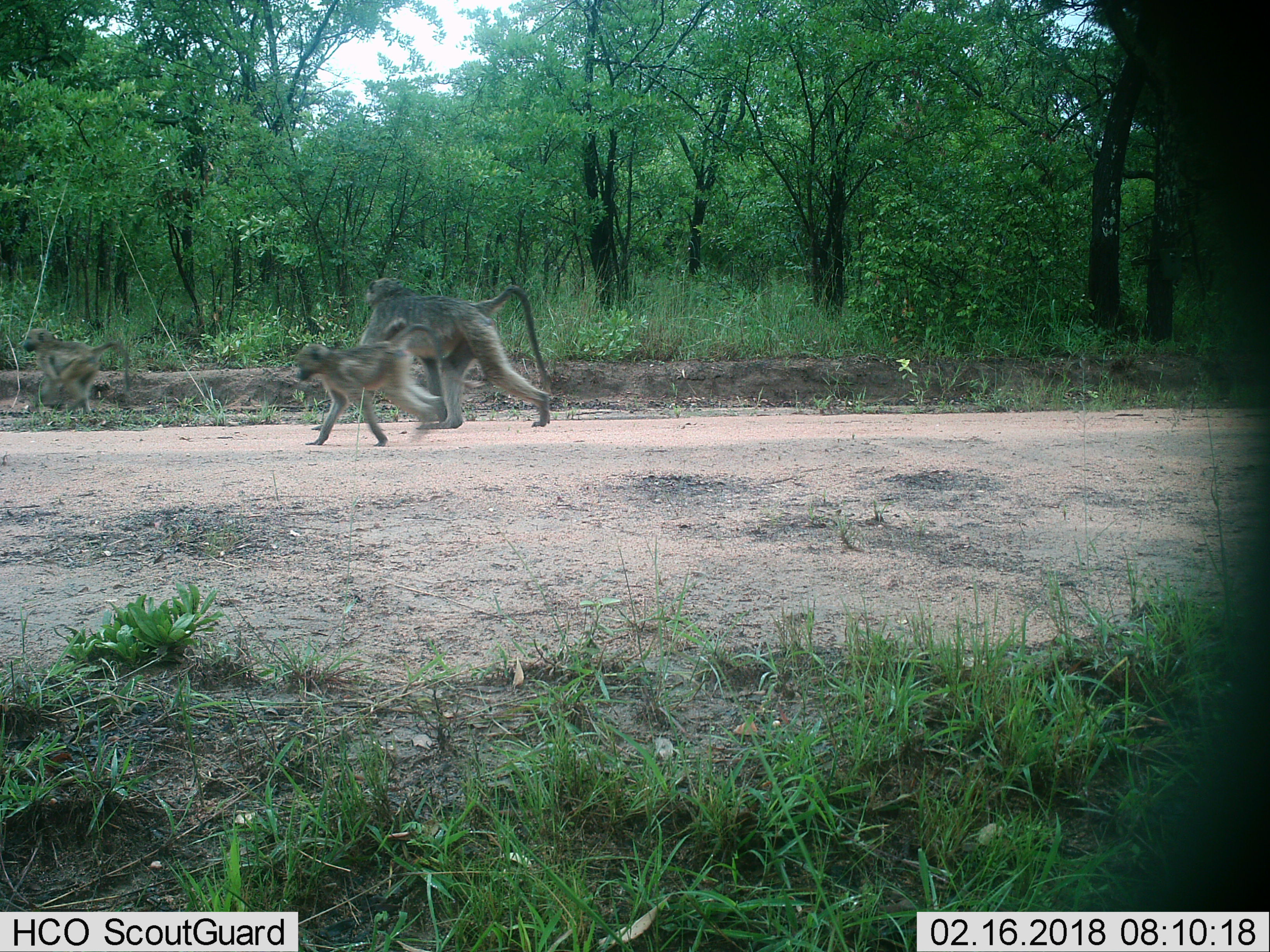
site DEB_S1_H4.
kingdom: Animalia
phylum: Chordata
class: Mammalia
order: Primates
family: Cercopithecidae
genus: Papio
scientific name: Papio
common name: baboon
Baboon (Papio), count 3. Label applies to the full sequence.